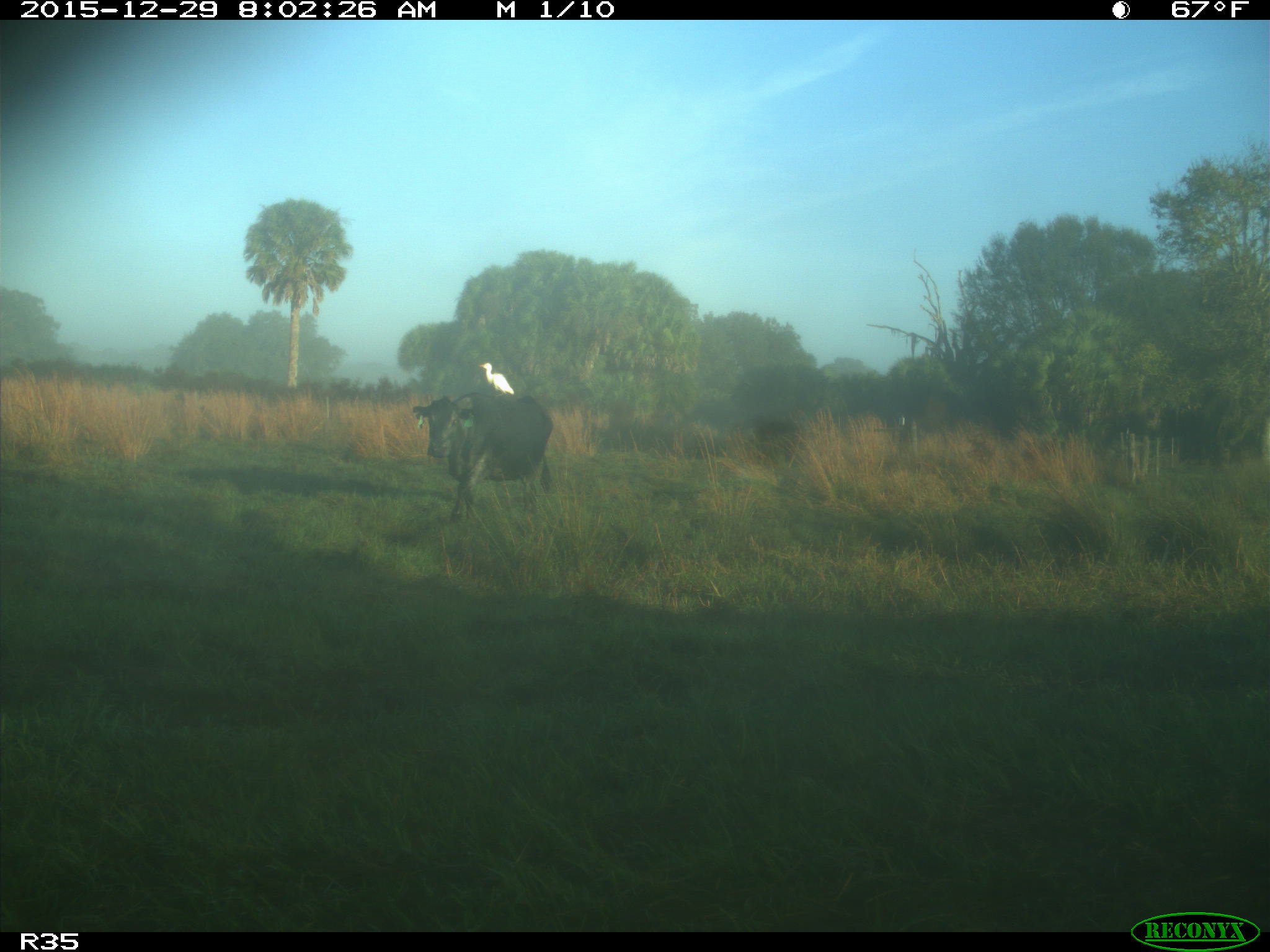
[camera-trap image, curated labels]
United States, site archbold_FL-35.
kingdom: Animalia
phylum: Chordata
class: Mammalia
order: Artiodactyla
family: Bovidae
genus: Bos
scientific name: Bos taurus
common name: domestic cow